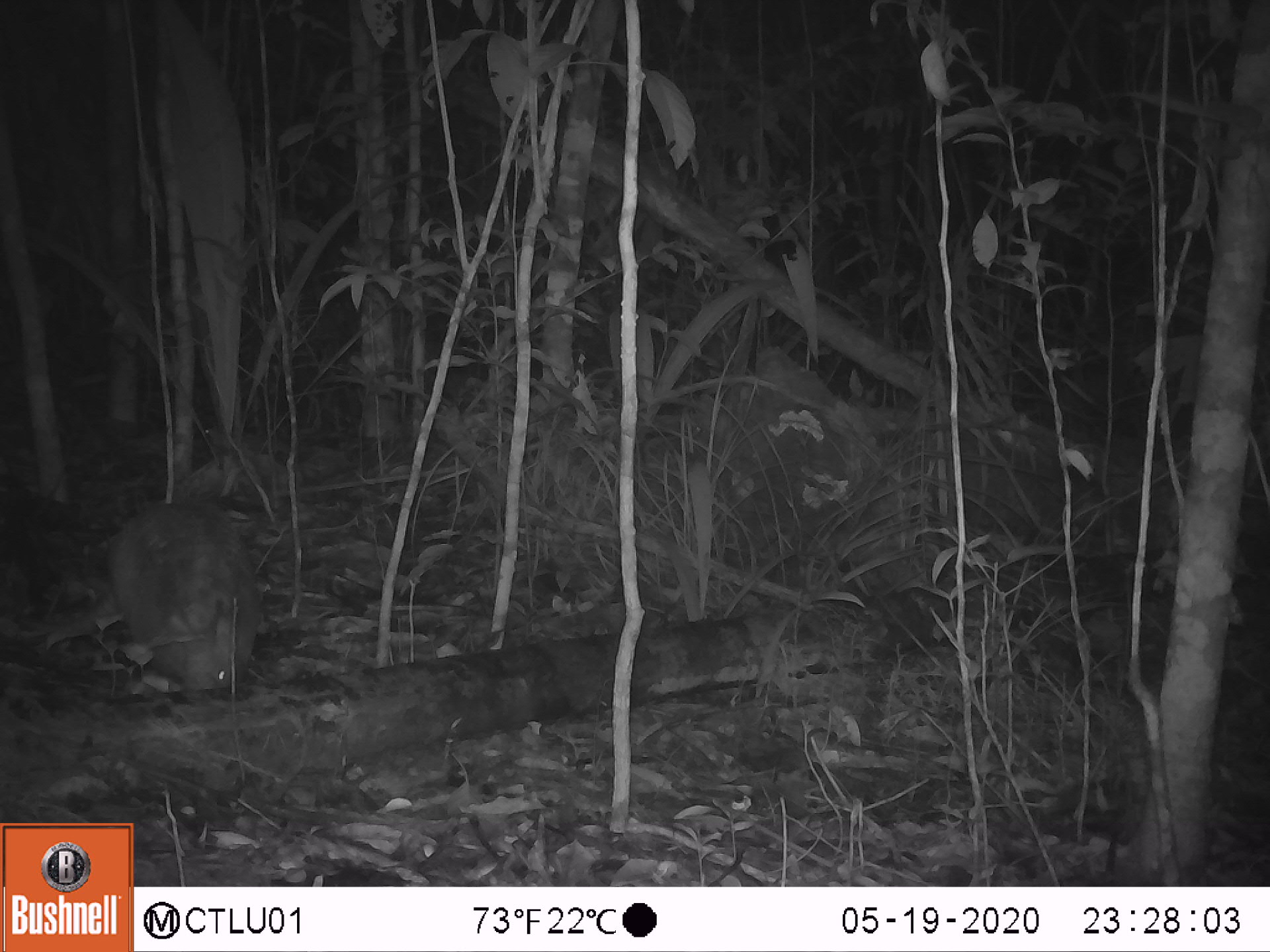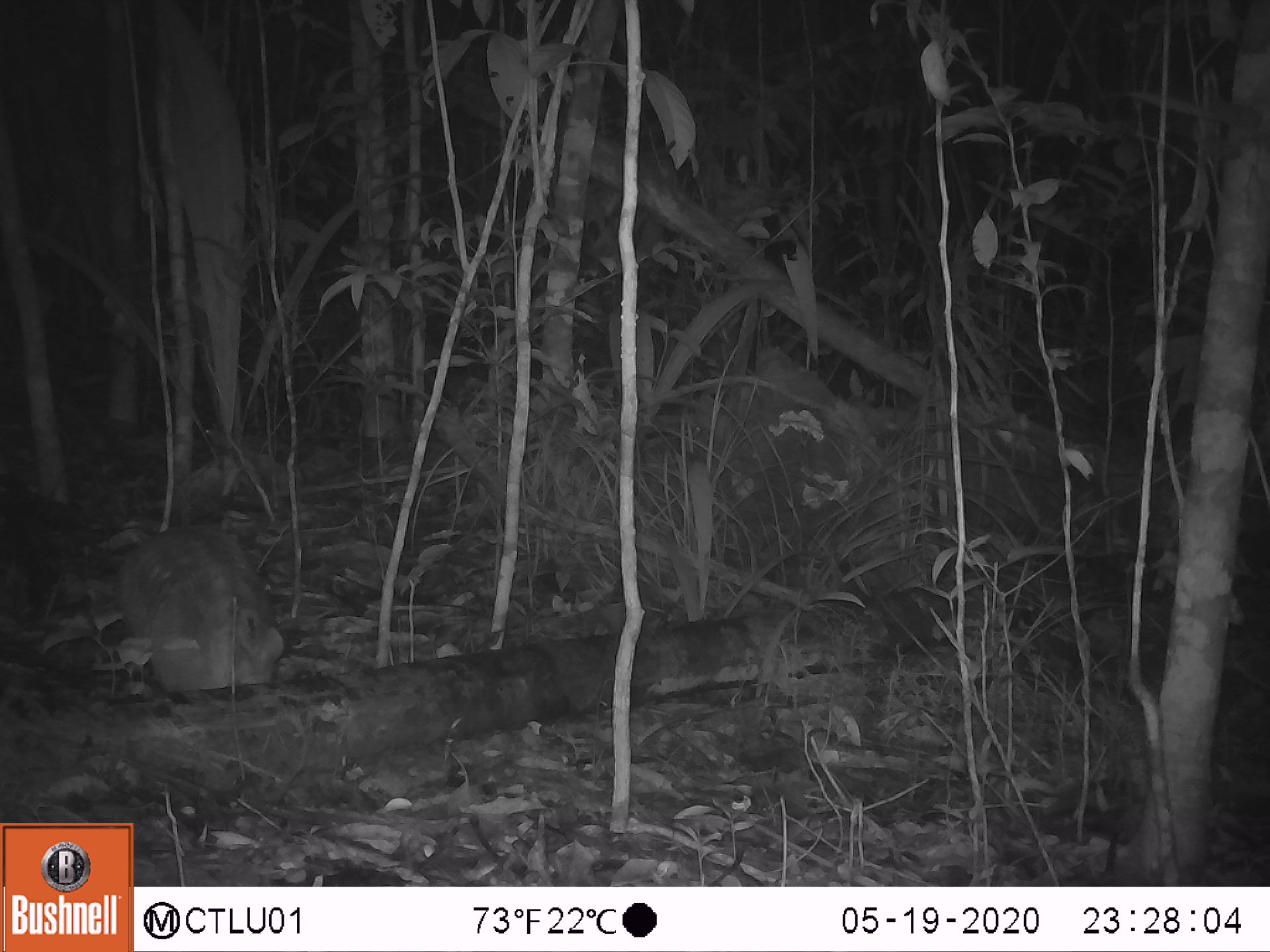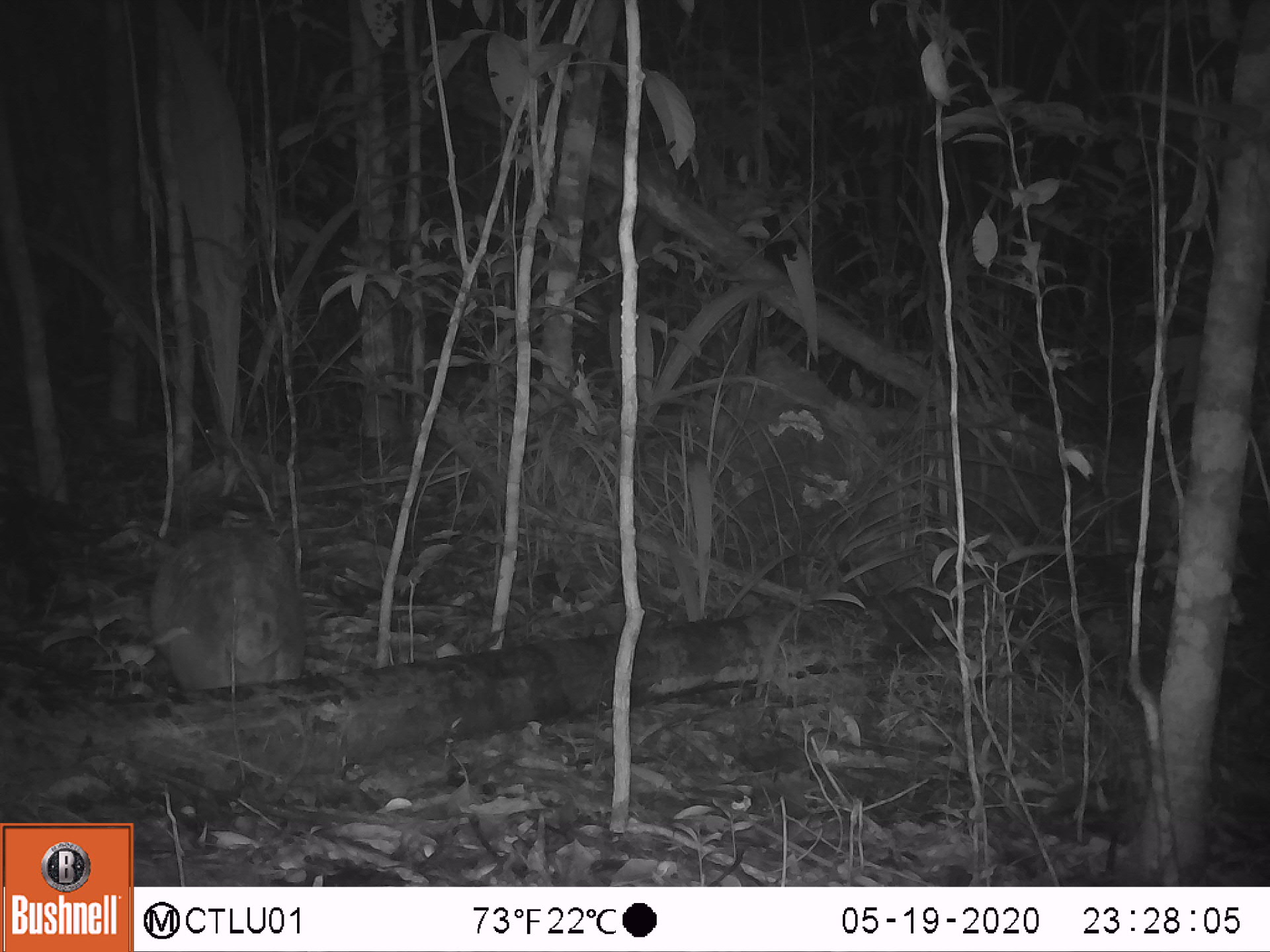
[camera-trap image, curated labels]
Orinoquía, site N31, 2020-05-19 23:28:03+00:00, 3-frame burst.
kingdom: Animalia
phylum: Chordata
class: Mammalia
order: Cingulata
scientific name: Cingulata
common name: armadillo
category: unknown armadillo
Unknown armadillo (armadillo) (Cingulata).